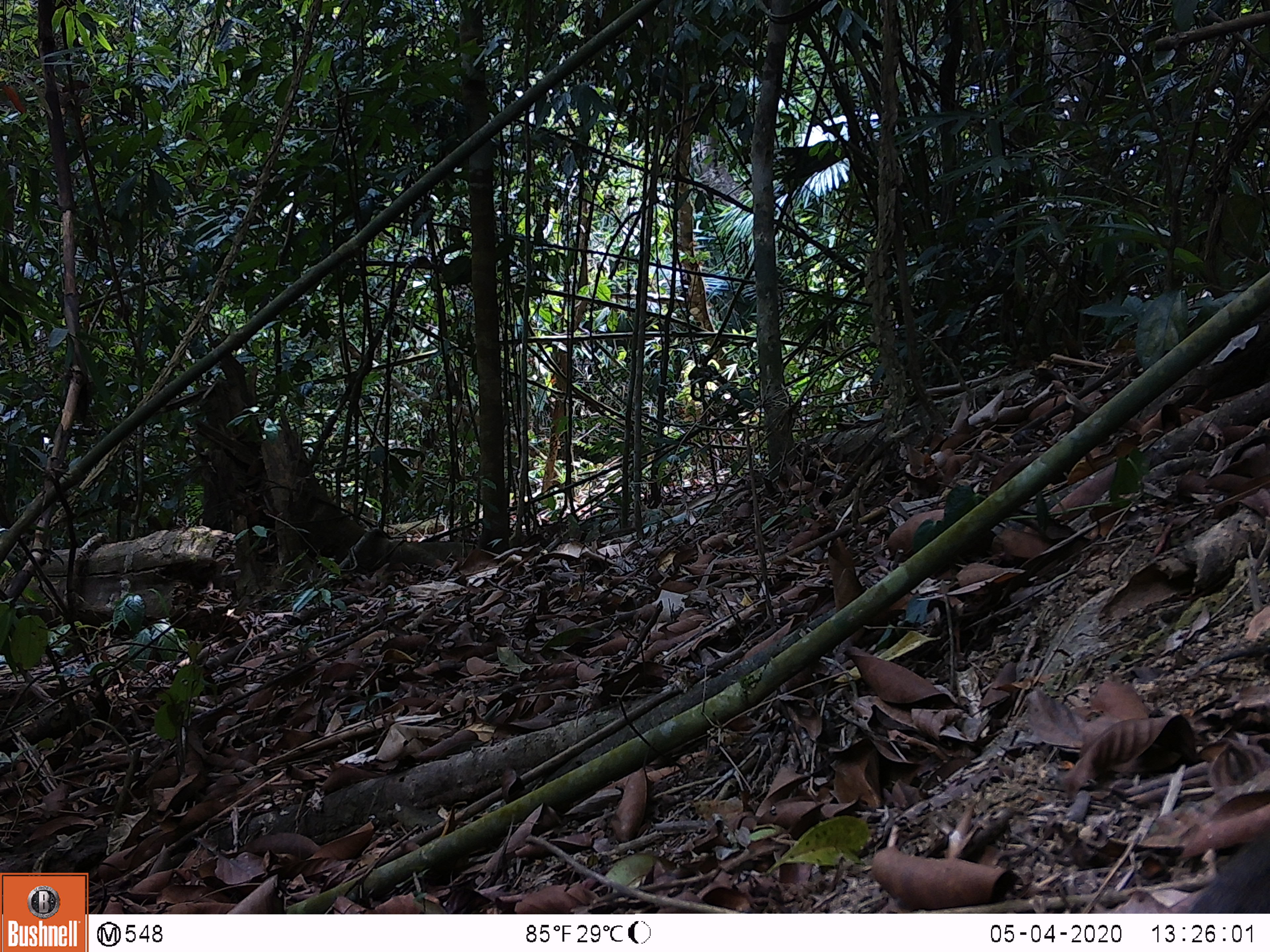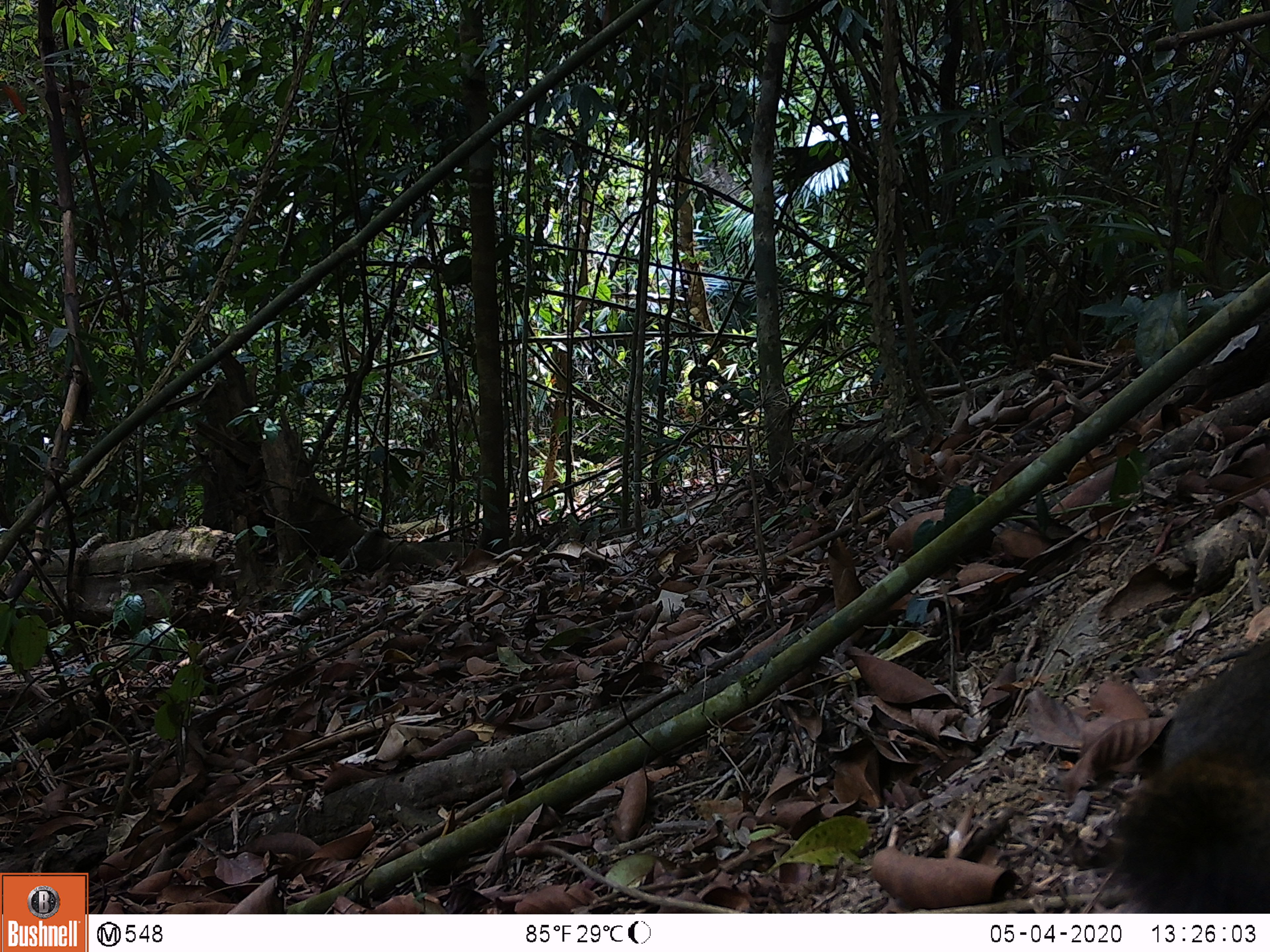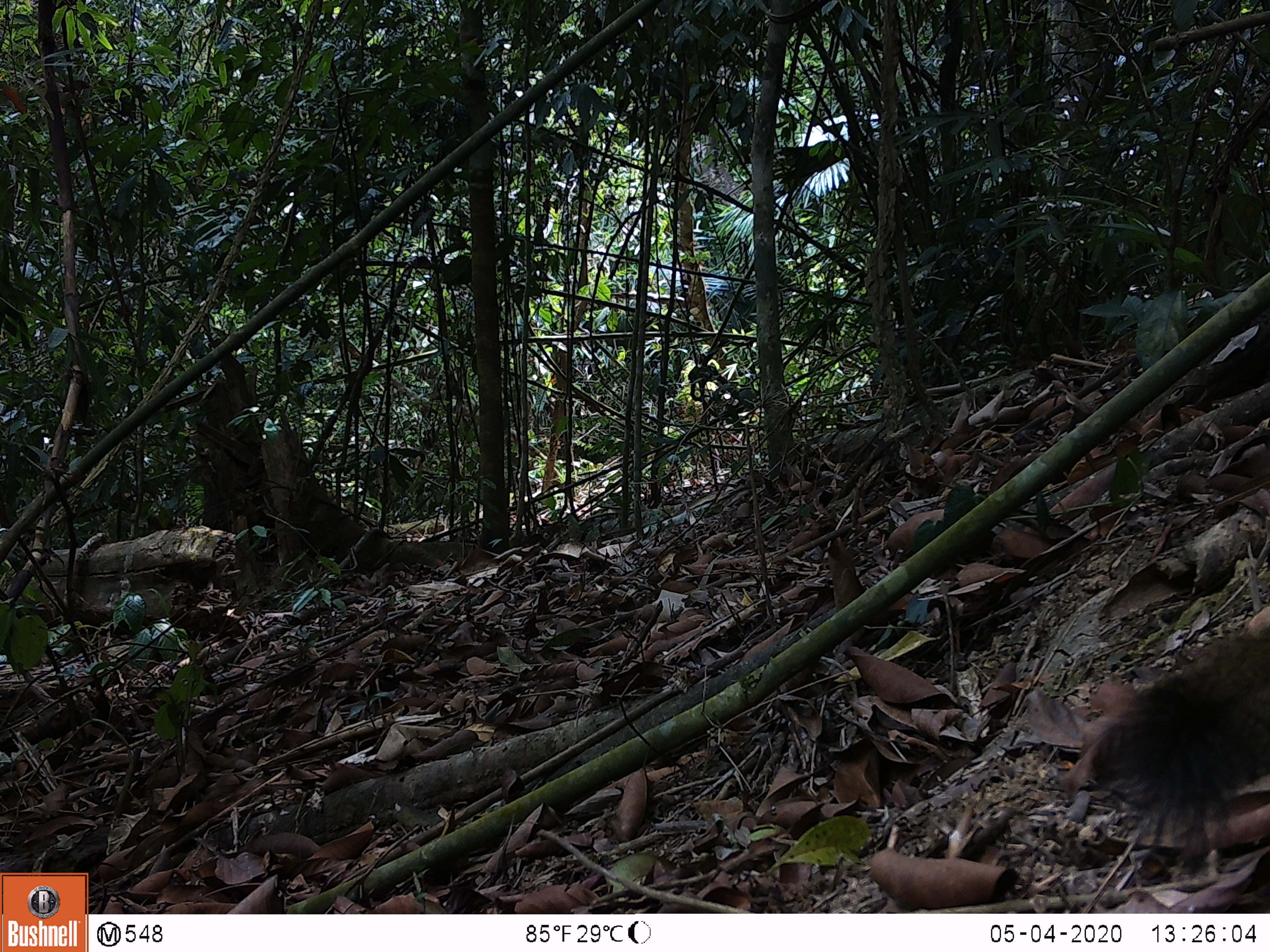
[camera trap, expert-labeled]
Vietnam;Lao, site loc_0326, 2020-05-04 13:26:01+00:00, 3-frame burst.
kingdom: Animalia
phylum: Chordata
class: Mammalia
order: Rodentia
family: Sciuridae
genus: Callosciurus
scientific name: Callosciurus erythraeus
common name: pallas's squirrel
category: pallass squirrel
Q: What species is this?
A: Pallass squirrel (pallas's squirrel) (Callosciurus erythraeus).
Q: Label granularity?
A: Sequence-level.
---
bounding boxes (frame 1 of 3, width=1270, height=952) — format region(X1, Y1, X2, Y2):
pallass squirrel: region(1183, 828, 1270, 914)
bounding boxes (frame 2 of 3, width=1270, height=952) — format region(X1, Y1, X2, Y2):
pallass squirrel: region(1111, 636, 1270, 911)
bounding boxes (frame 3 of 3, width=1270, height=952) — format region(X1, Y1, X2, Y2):
pallass squirrel: region(1089, 624, 1270, 860)